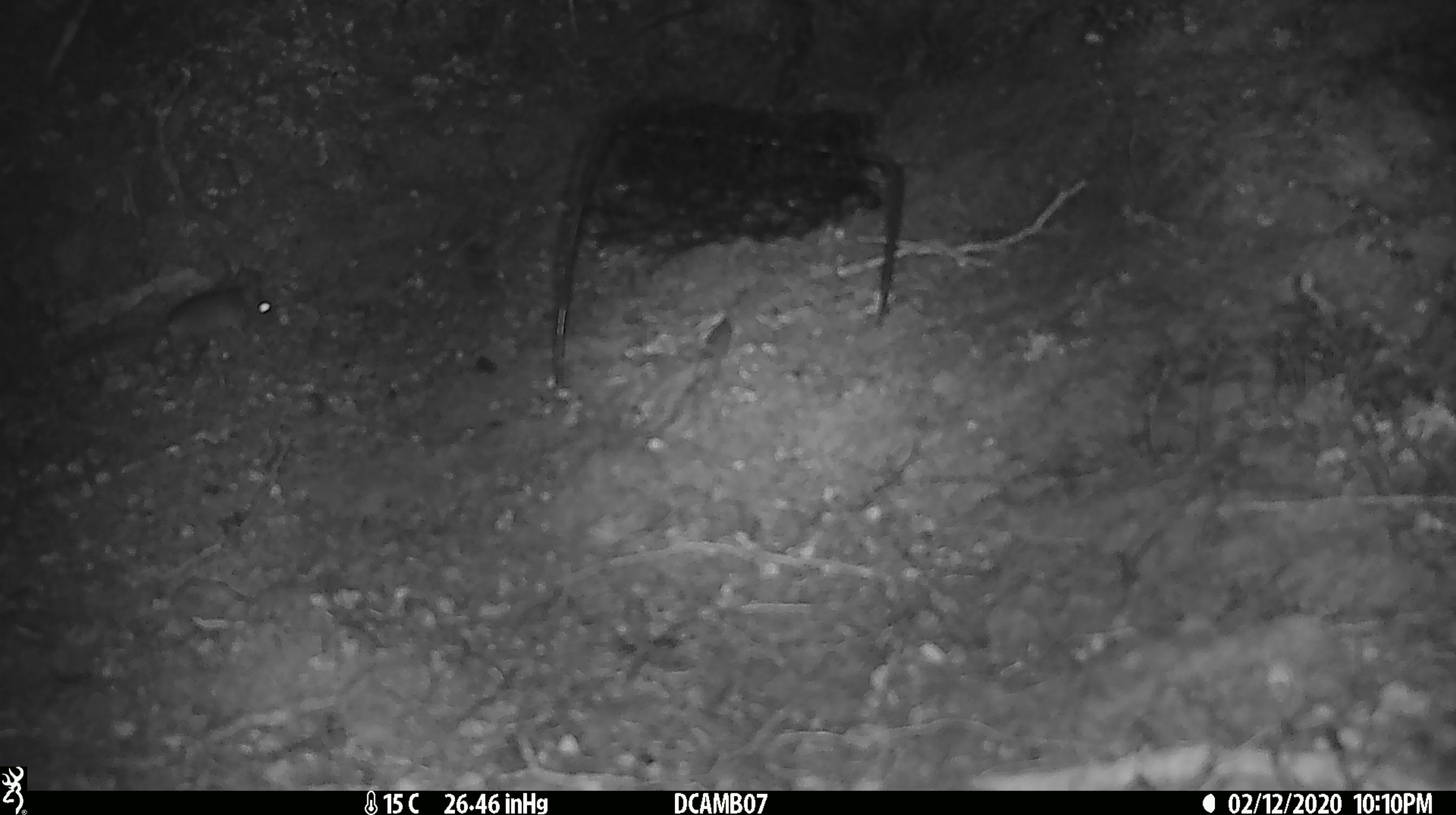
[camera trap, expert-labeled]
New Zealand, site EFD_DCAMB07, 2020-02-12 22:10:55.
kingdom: Animalia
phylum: Chordata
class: Mammalia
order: Rodentia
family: Muridae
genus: Mus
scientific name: Mus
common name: mouse